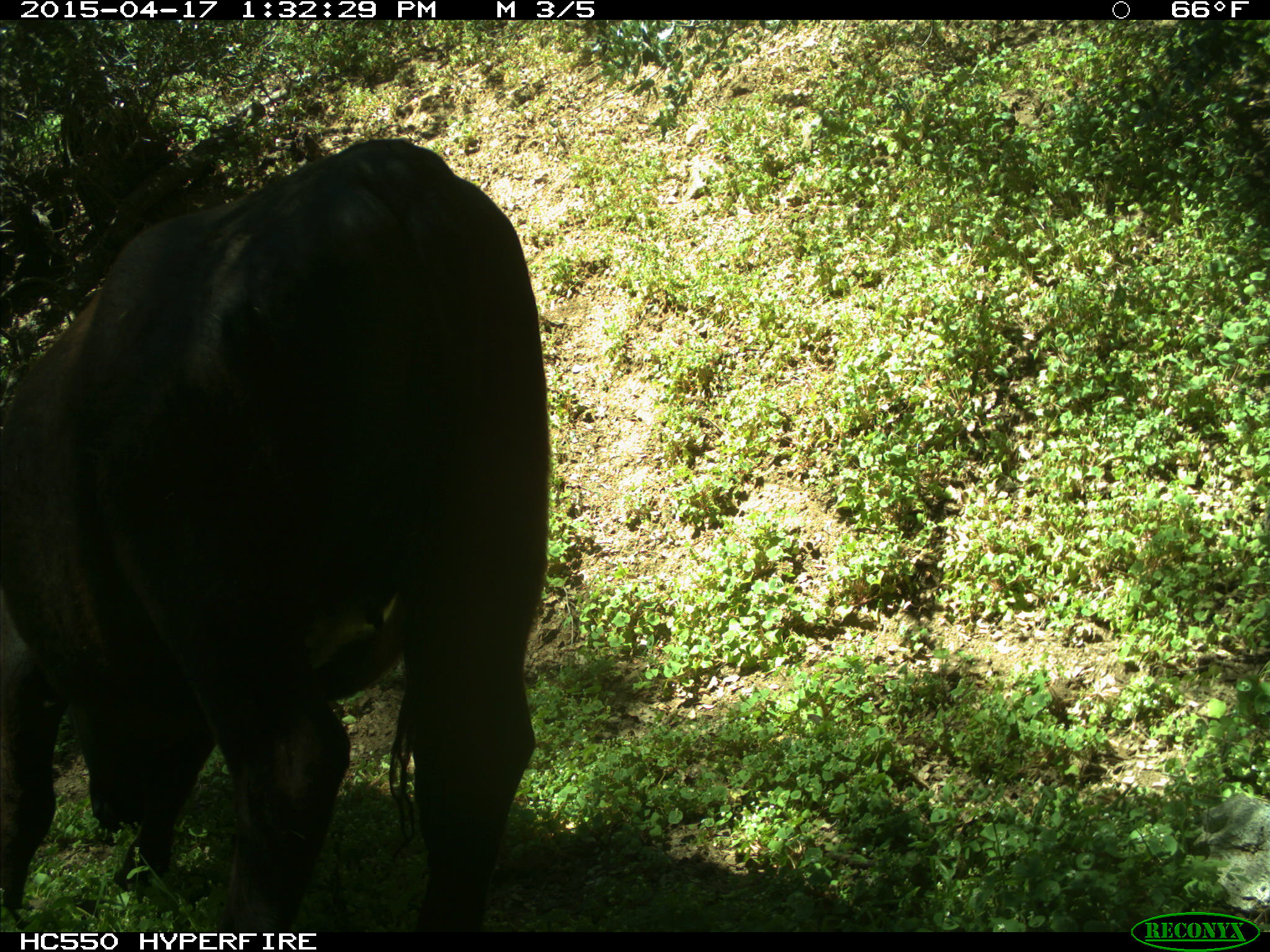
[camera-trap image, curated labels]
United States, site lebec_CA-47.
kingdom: Animalia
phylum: Chordata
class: Mammalia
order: Artiodactyla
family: Bovidae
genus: Bos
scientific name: Bos taurus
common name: domestic cow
Bos taurus (domestic cow).